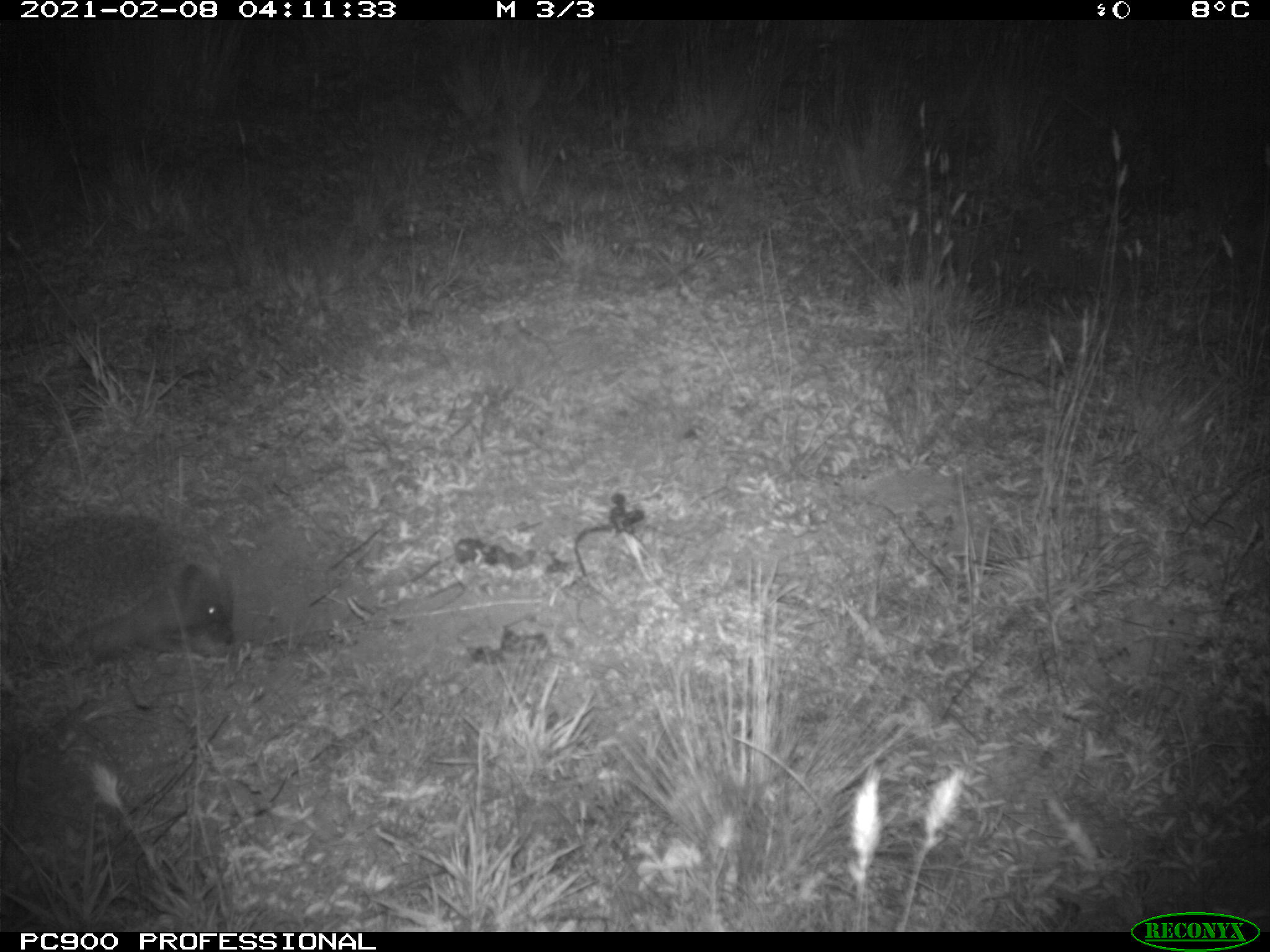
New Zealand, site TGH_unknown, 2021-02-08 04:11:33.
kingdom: Animalia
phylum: Chordata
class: Mammalia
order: Eulipotyphla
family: Erinaceidae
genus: Erinaceus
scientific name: Erinaceus europaeus europaeus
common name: european hedgehog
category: hedgehog